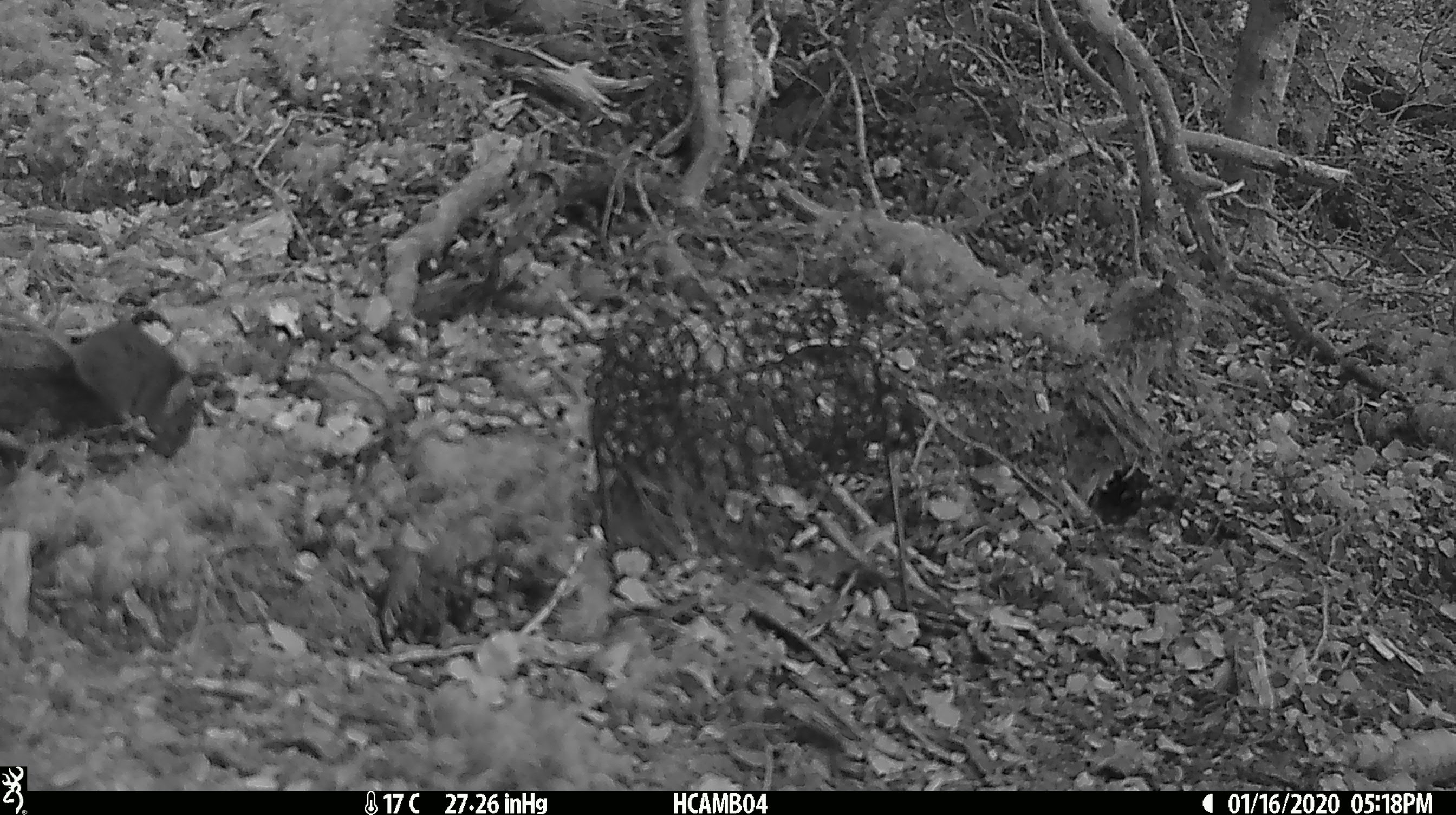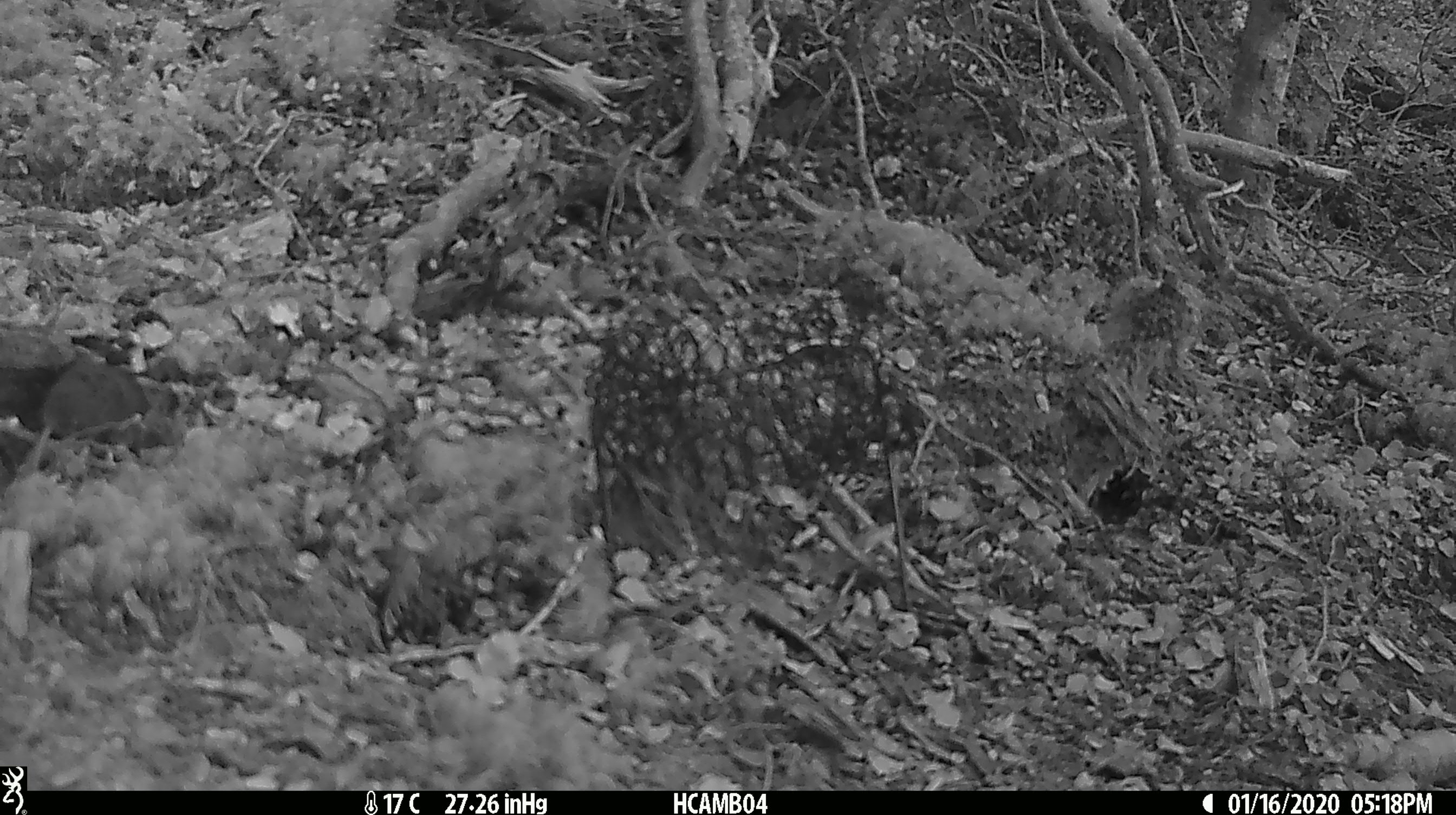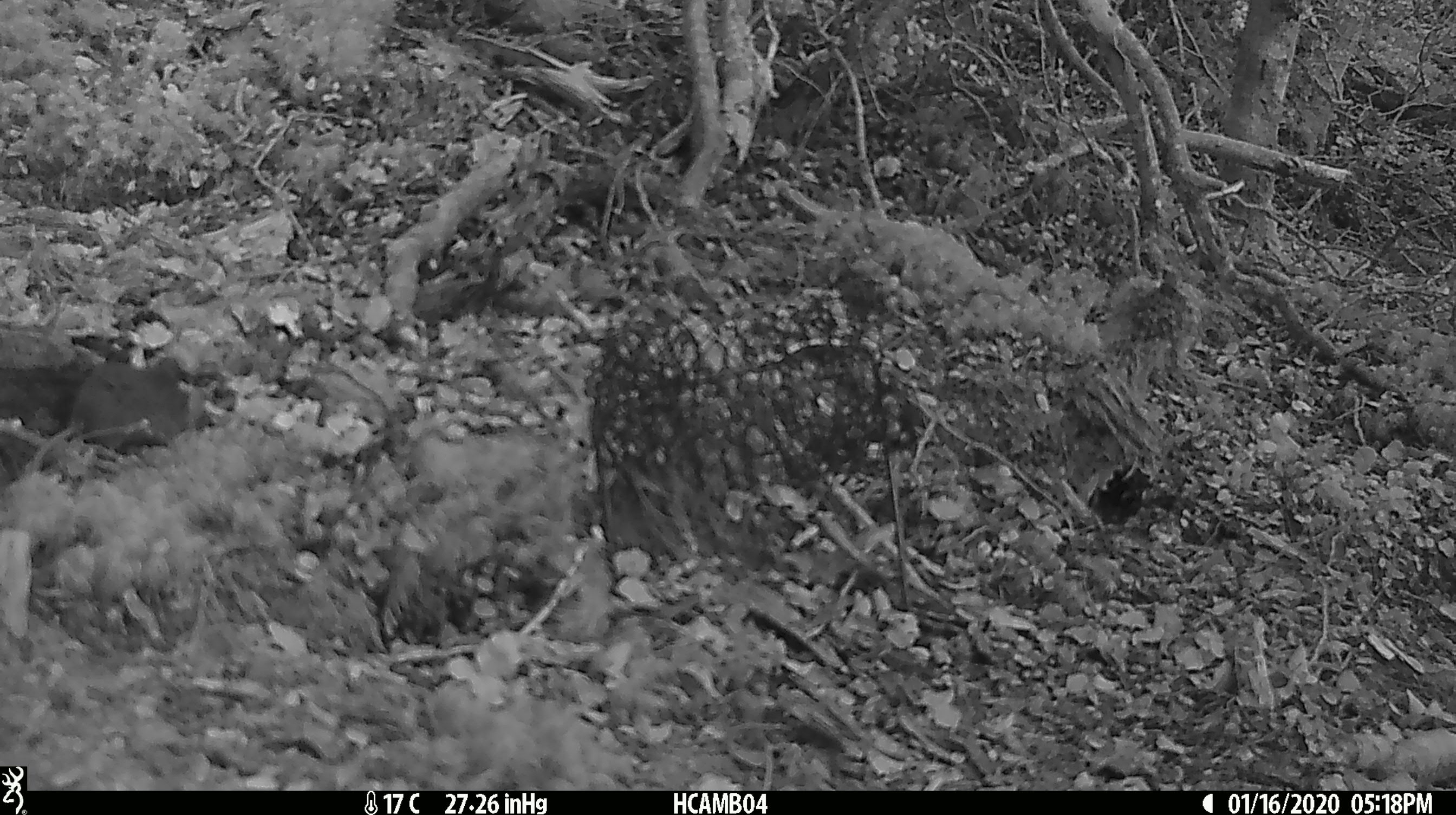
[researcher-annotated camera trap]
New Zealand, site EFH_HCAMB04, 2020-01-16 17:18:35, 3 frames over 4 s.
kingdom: Animalia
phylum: Chordata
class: Mammalia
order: Rodentia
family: Muridae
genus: Mus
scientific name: Mus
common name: mouse